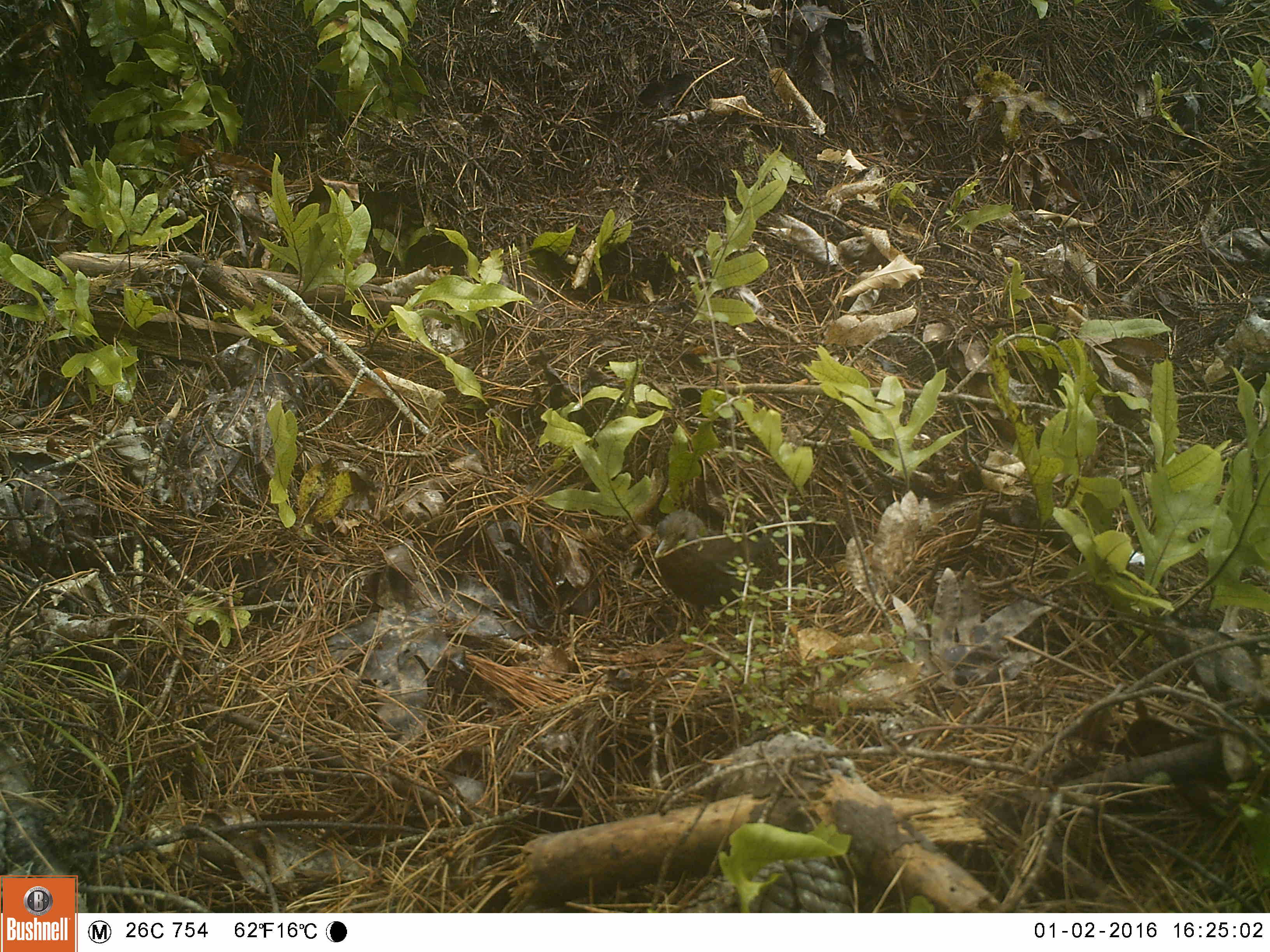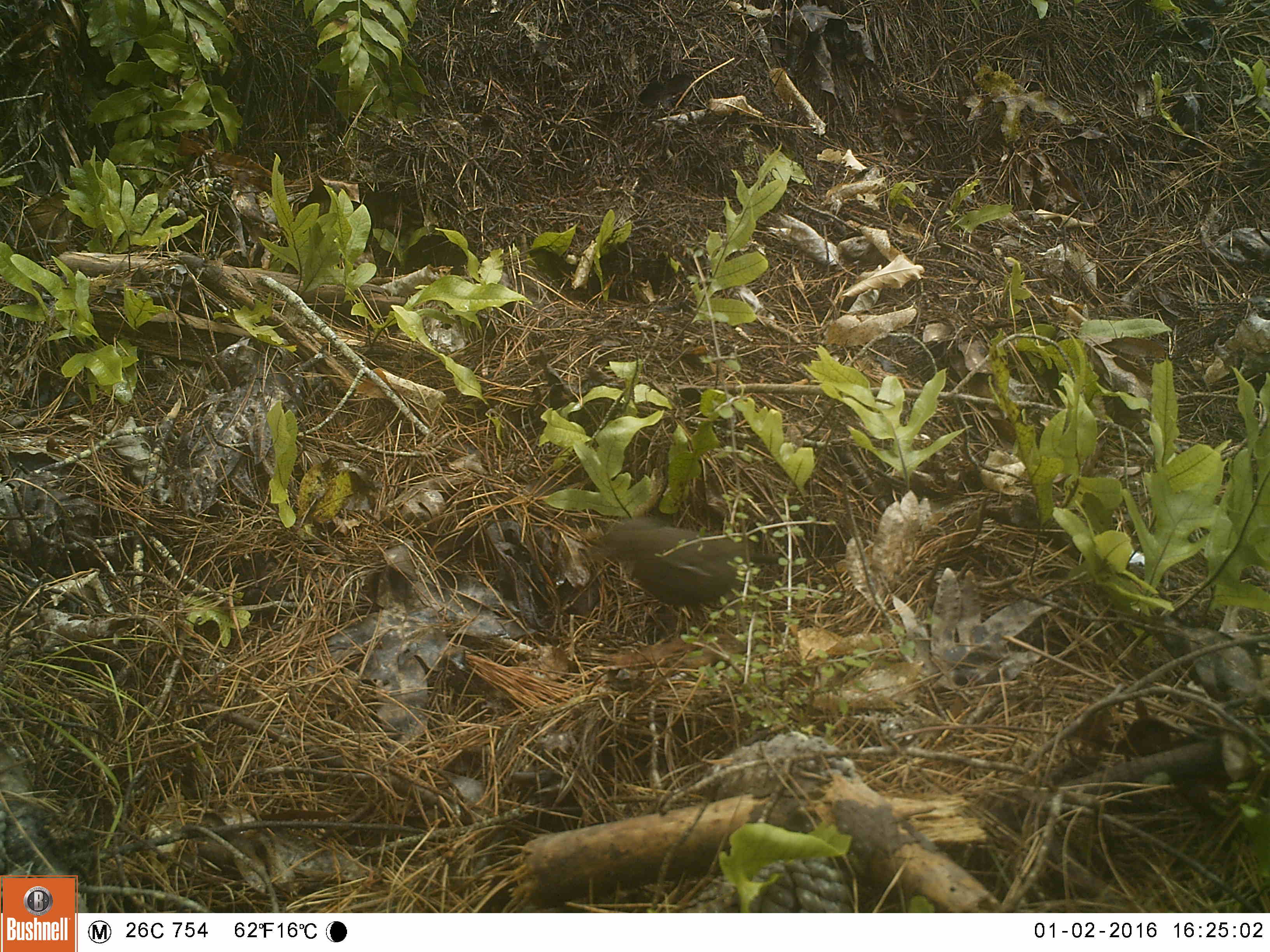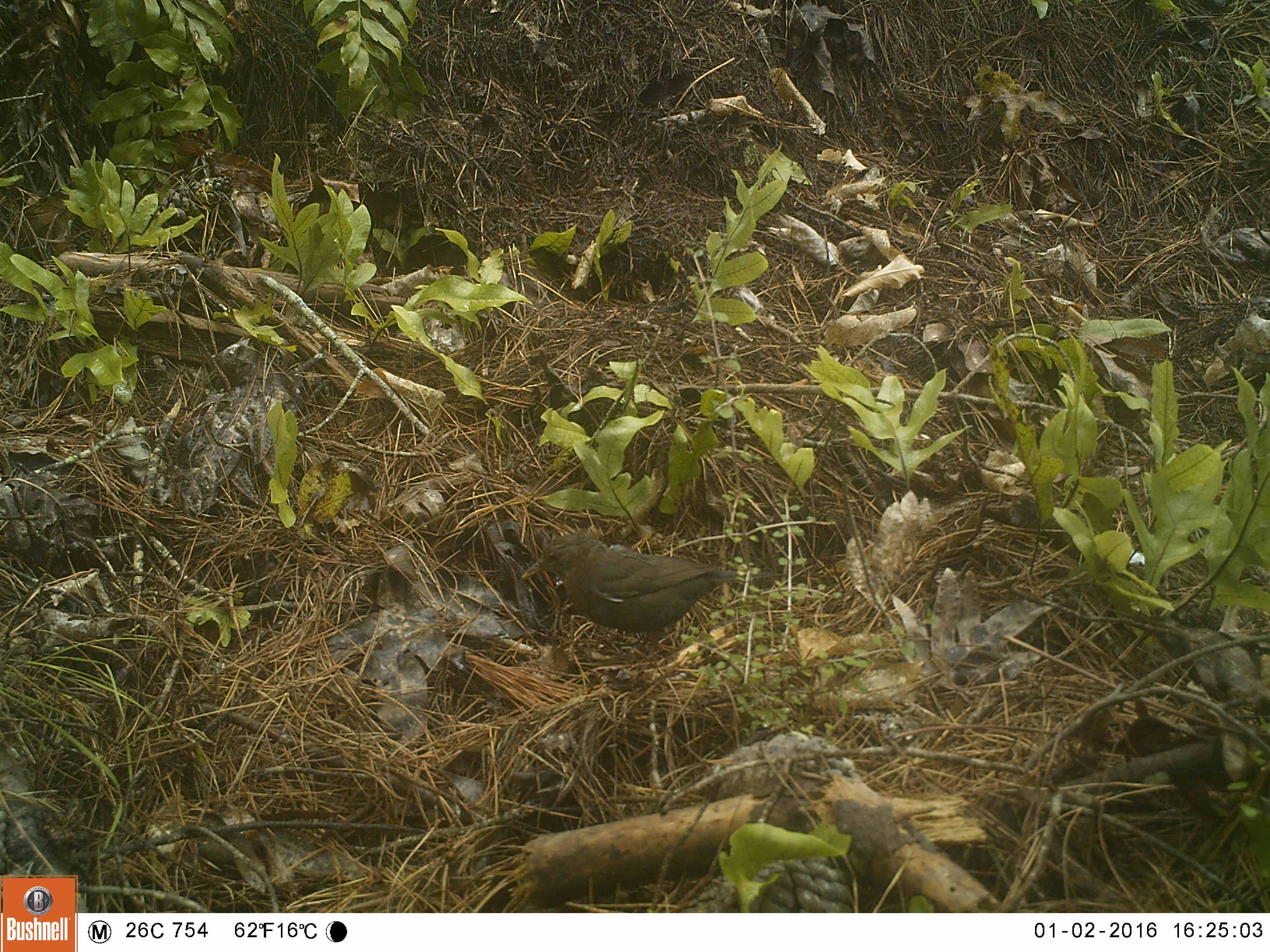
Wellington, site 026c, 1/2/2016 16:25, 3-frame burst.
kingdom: Animalia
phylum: Chordata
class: Aves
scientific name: Aves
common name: bird